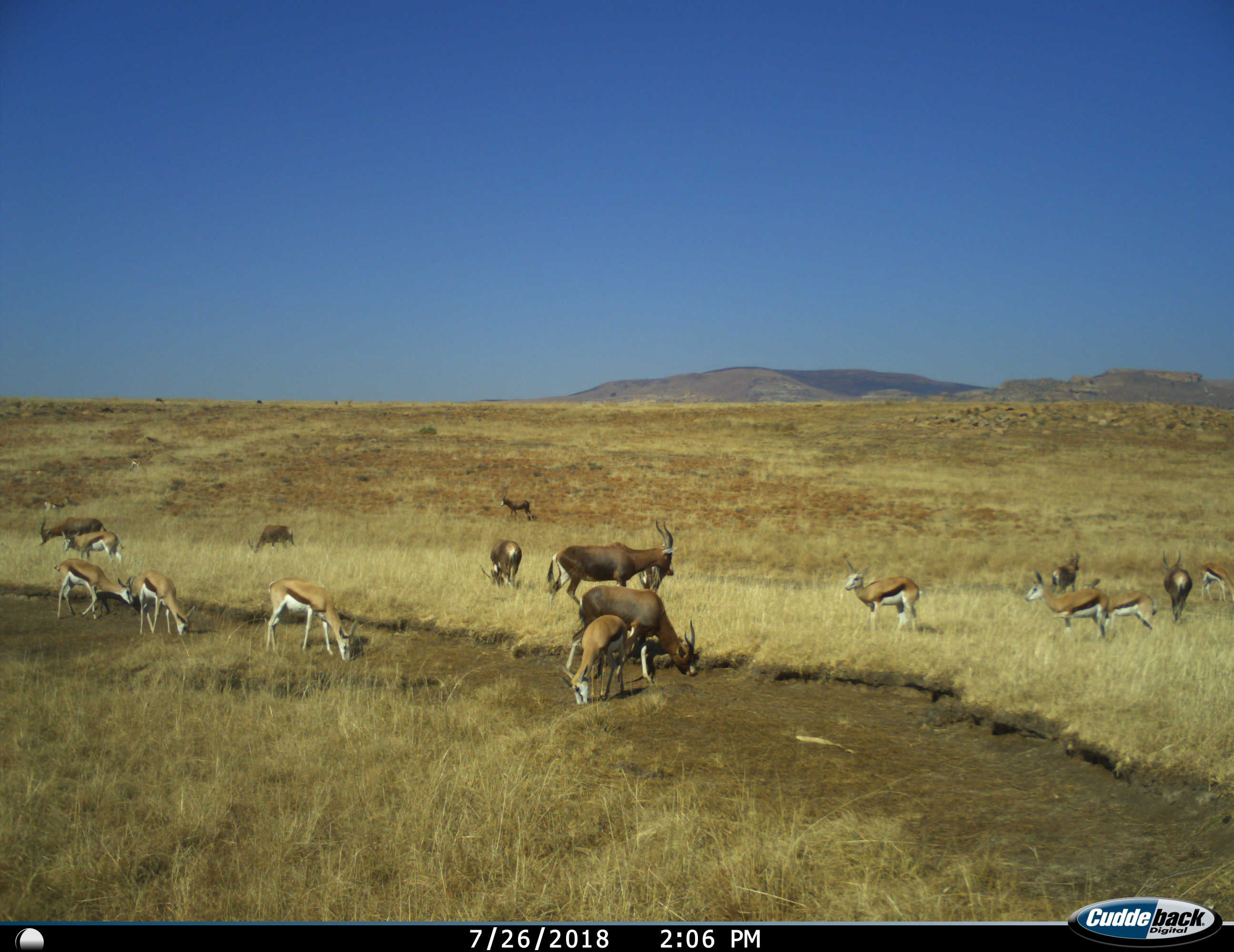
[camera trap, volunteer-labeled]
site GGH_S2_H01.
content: unidentified animal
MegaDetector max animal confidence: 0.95